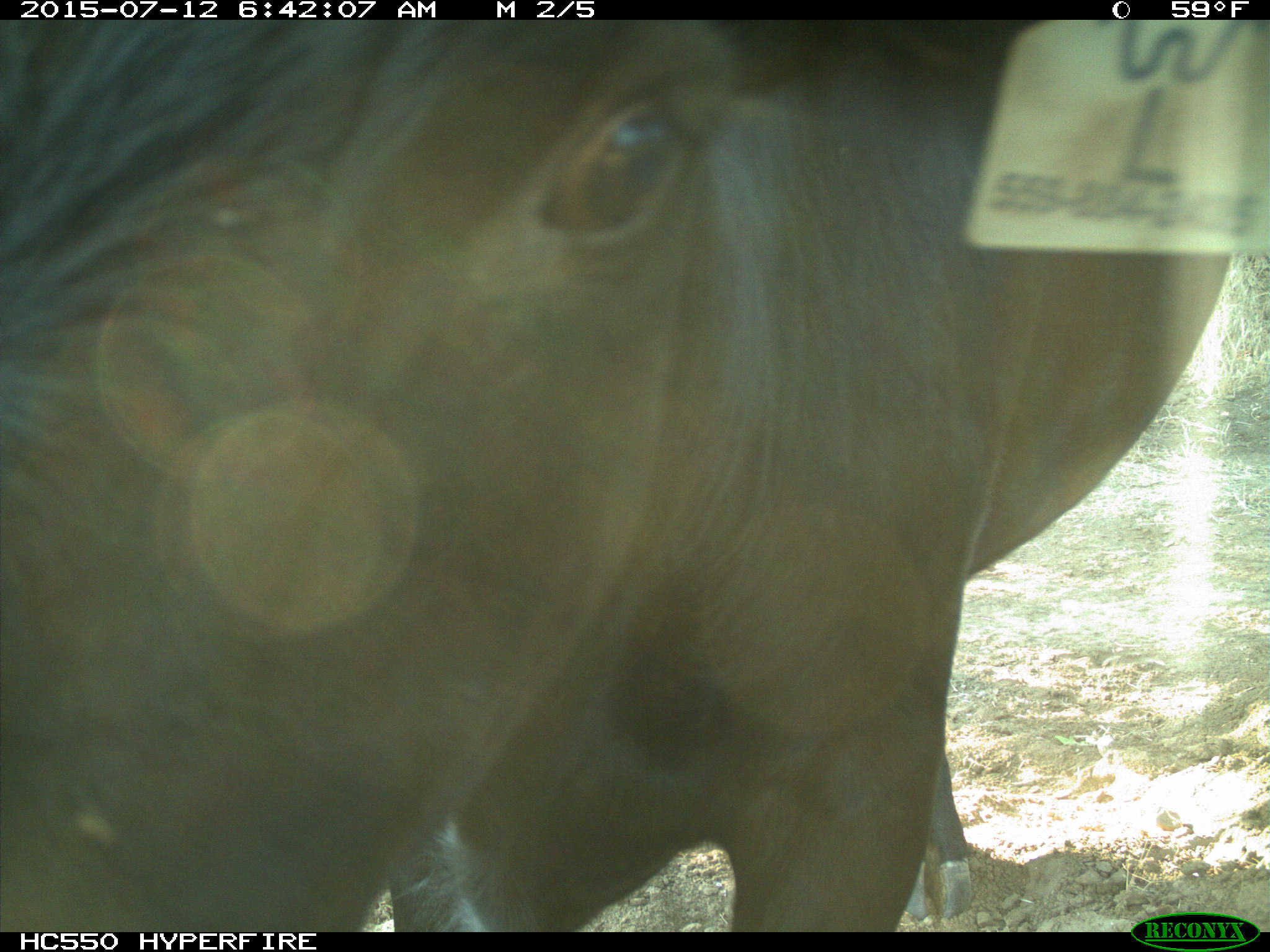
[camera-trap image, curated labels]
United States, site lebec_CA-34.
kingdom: Animalia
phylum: Chordata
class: Mammalia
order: Artiodactyla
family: Bovidae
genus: Bos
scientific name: Bos taurus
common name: domestic cow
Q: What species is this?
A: Bos taurus (domestic cow).